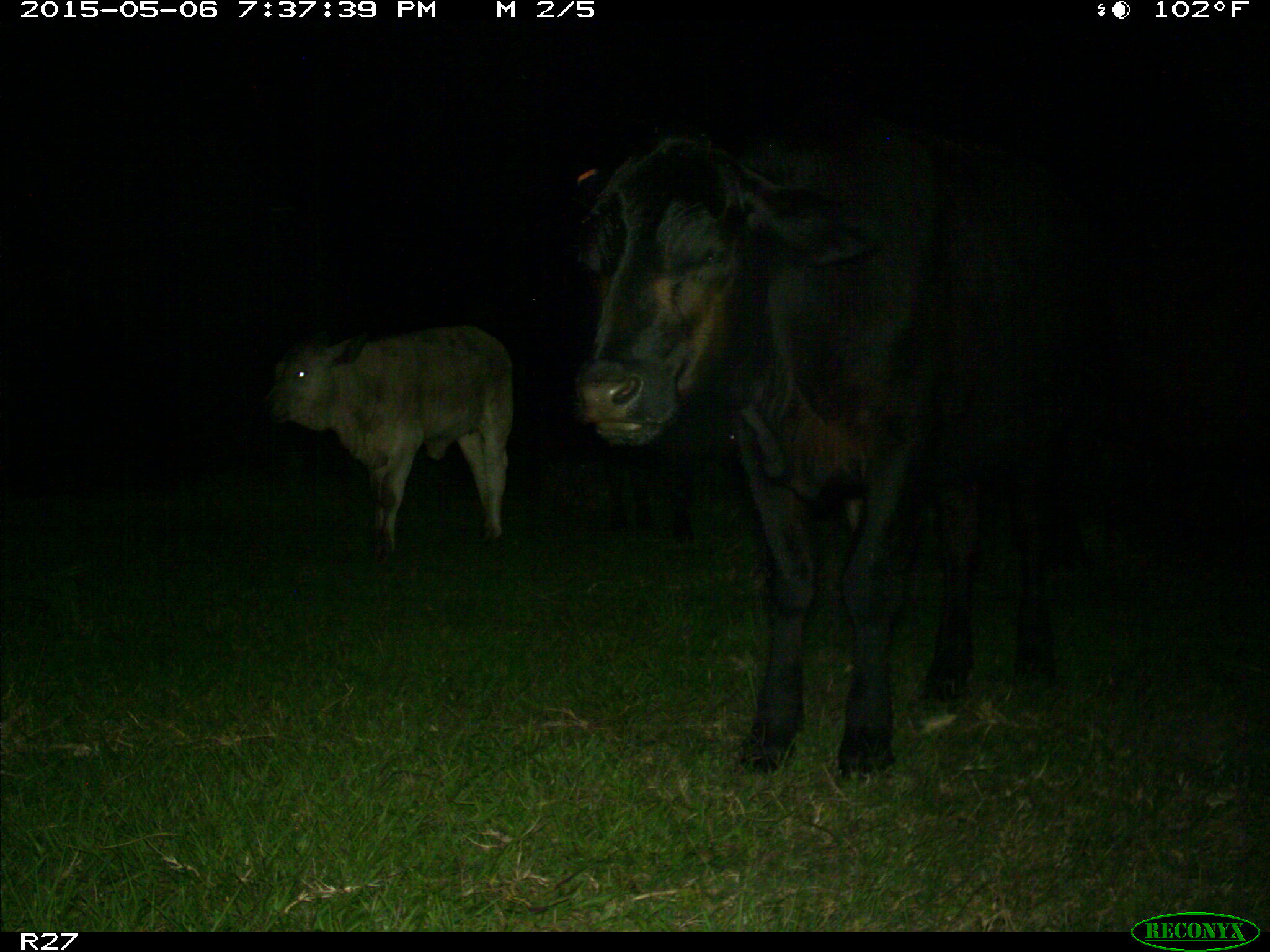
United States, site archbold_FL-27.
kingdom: Animalia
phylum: Chordata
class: Mammalia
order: Artiodactyla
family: Bovidae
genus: Bos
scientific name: Bos taurus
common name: domestic cow